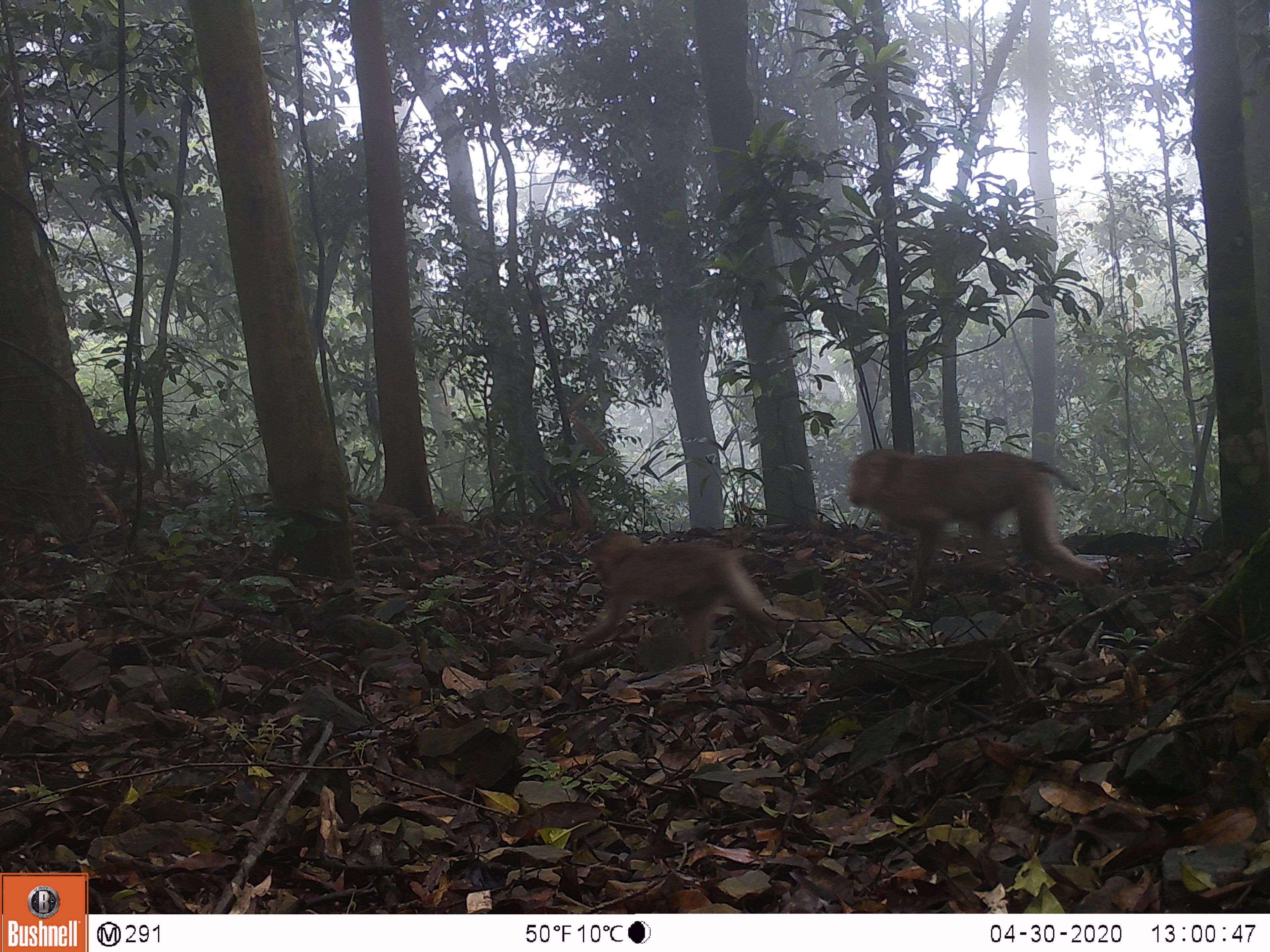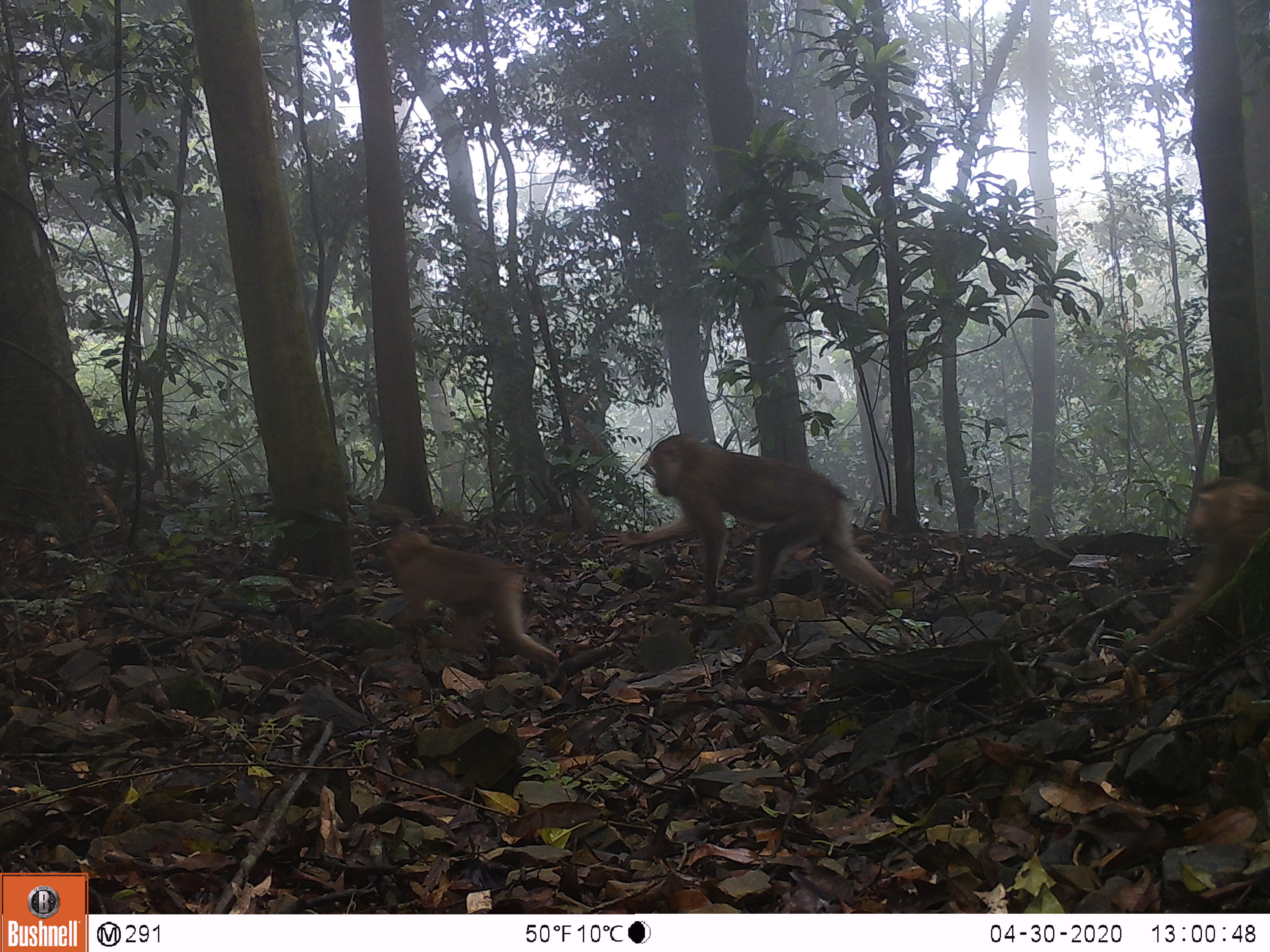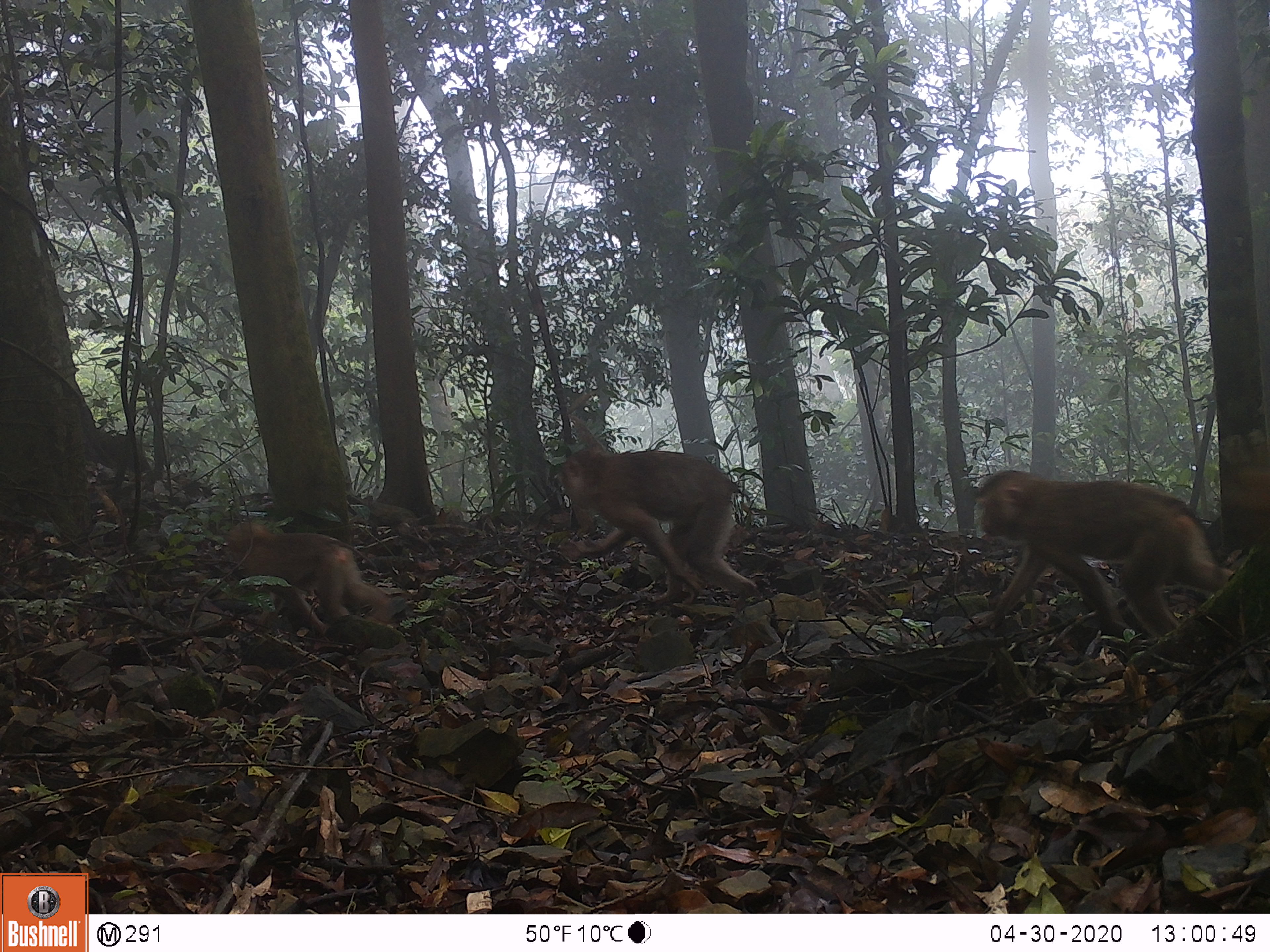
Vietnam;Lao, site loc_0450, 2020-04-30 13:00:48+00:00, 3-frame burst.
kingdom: Animalia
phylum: Chordata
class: Mammalia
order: Primates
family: Cercopithecidae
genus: Macaca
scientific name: Macaca nemestrina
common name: pig-tailed macaque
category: pig tailed macaque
Pig tailed macaque (pig-tailed macaque) (Macaca nemestrina). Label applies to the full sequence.